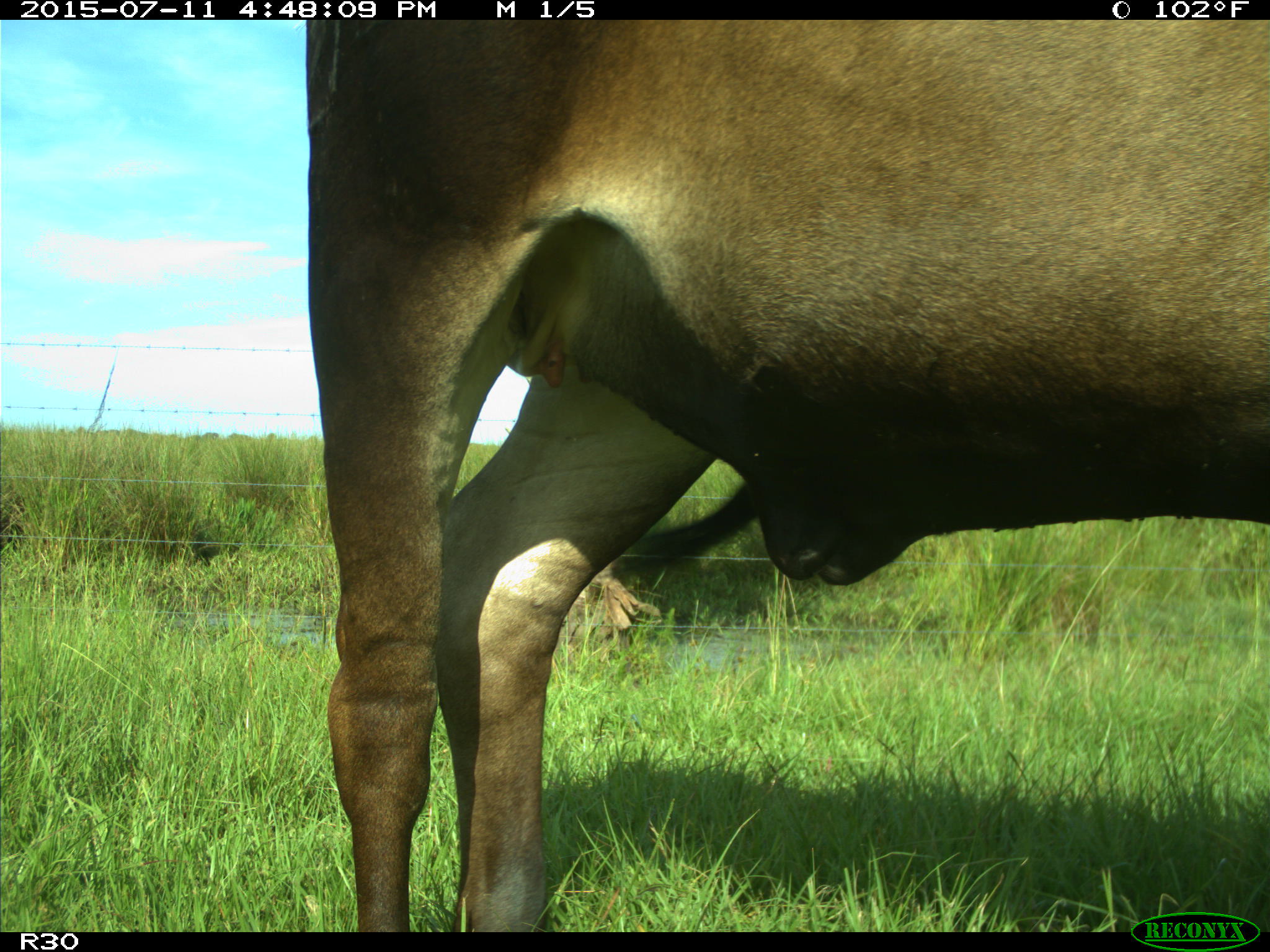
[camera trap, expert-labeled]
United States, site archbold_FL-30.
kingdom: Animalia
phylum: Chordata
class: Mammalia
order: Artiodactyla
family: Bovidae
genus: Bos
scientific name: Bos taurus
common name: domestic cow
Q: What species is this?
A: Bos taurus (domestic cow).